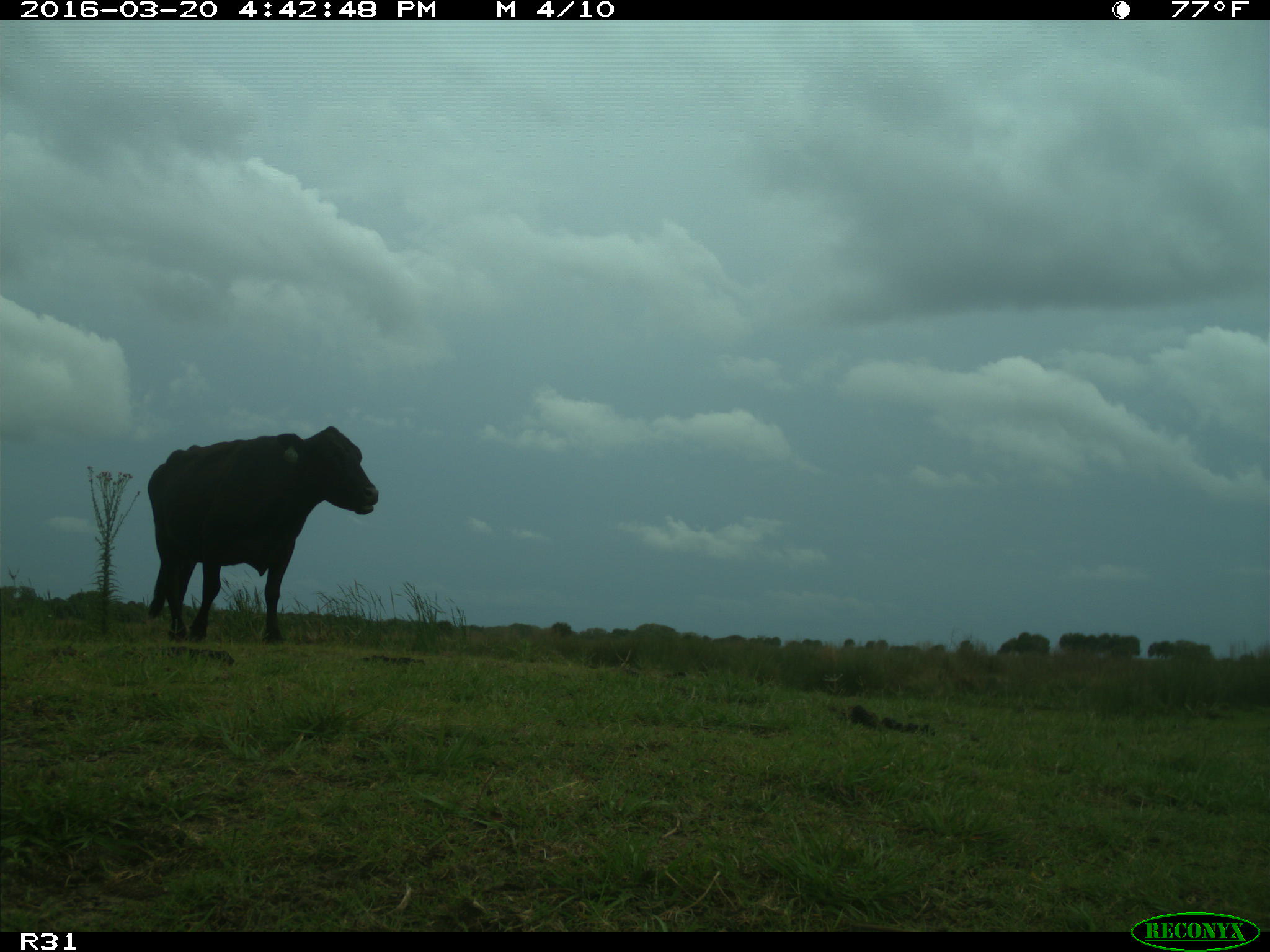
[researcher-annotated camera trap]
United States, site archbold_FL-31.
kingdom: Animalia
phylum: Chordata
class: Mammalia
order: Artiodactyla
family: Bovidae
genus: Bos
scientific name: Bos taurus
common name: domestic cow